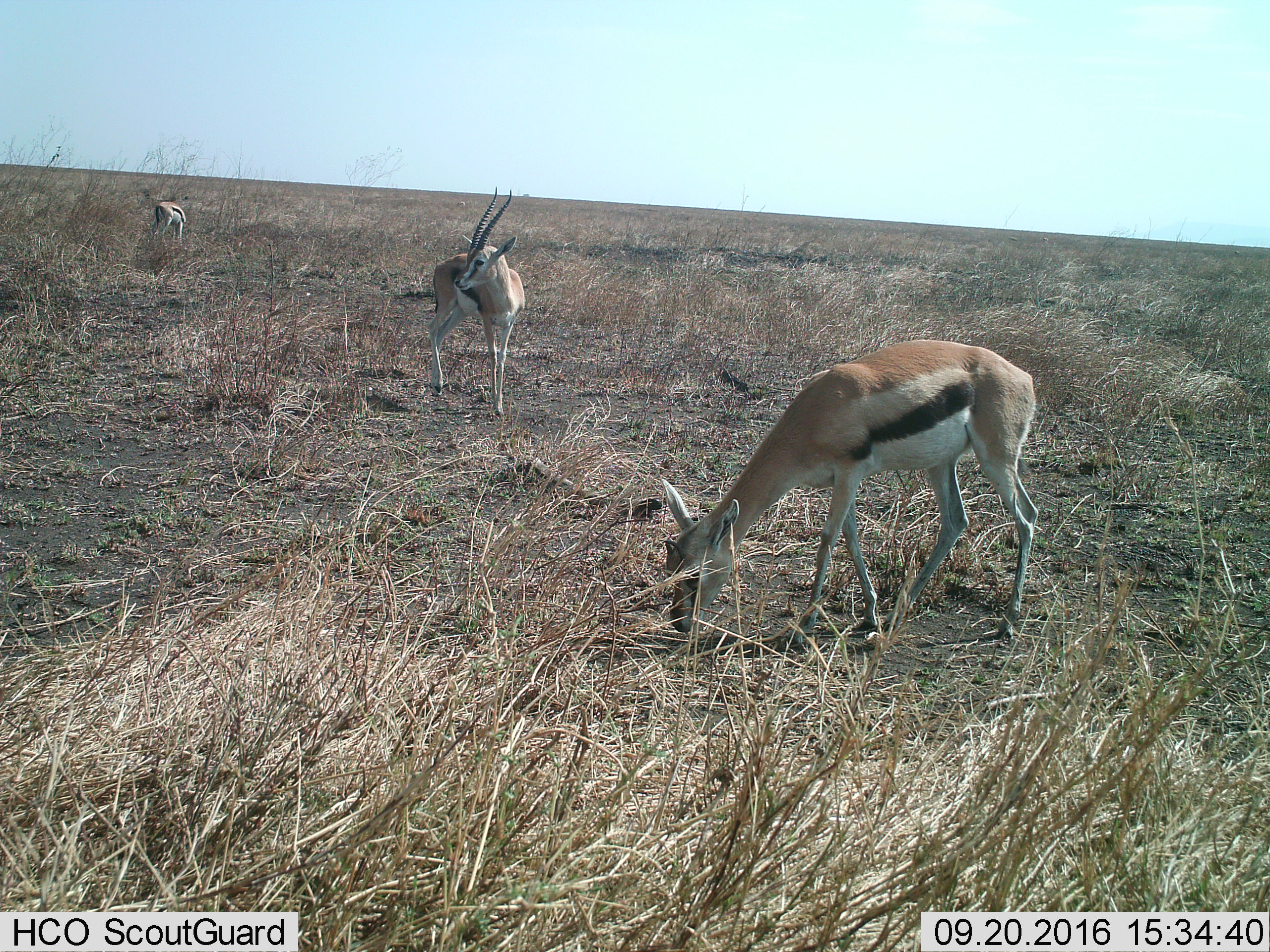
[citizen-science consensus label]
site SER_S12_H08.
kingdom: Animalia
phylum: Chordata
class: Mammalia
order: Artiodactyla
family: Bovidae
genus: Eudorcas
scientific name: Eudorcas thomsonii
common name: thomson's gazelle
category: gazellethomsons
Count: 3.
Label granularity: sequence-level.